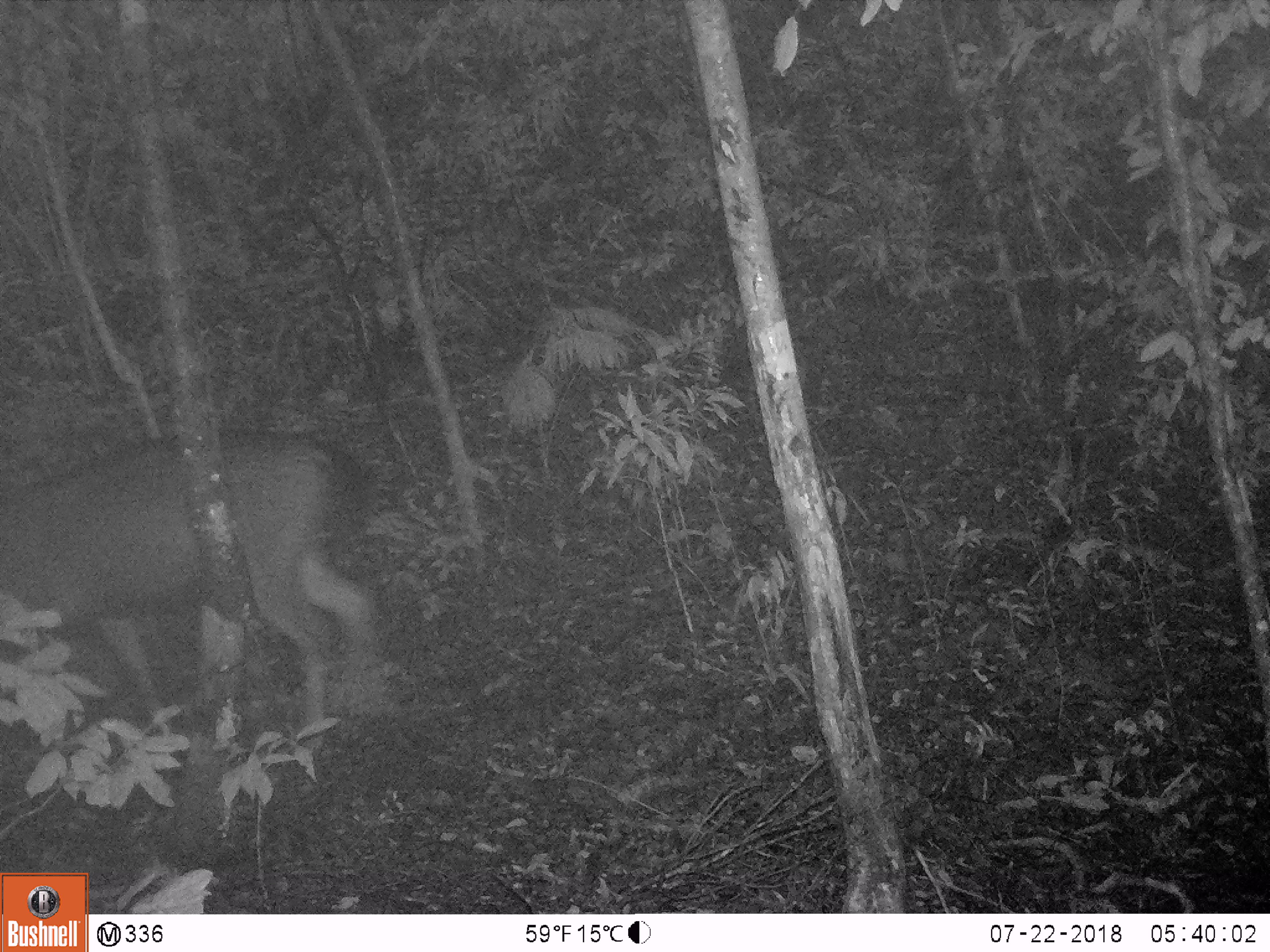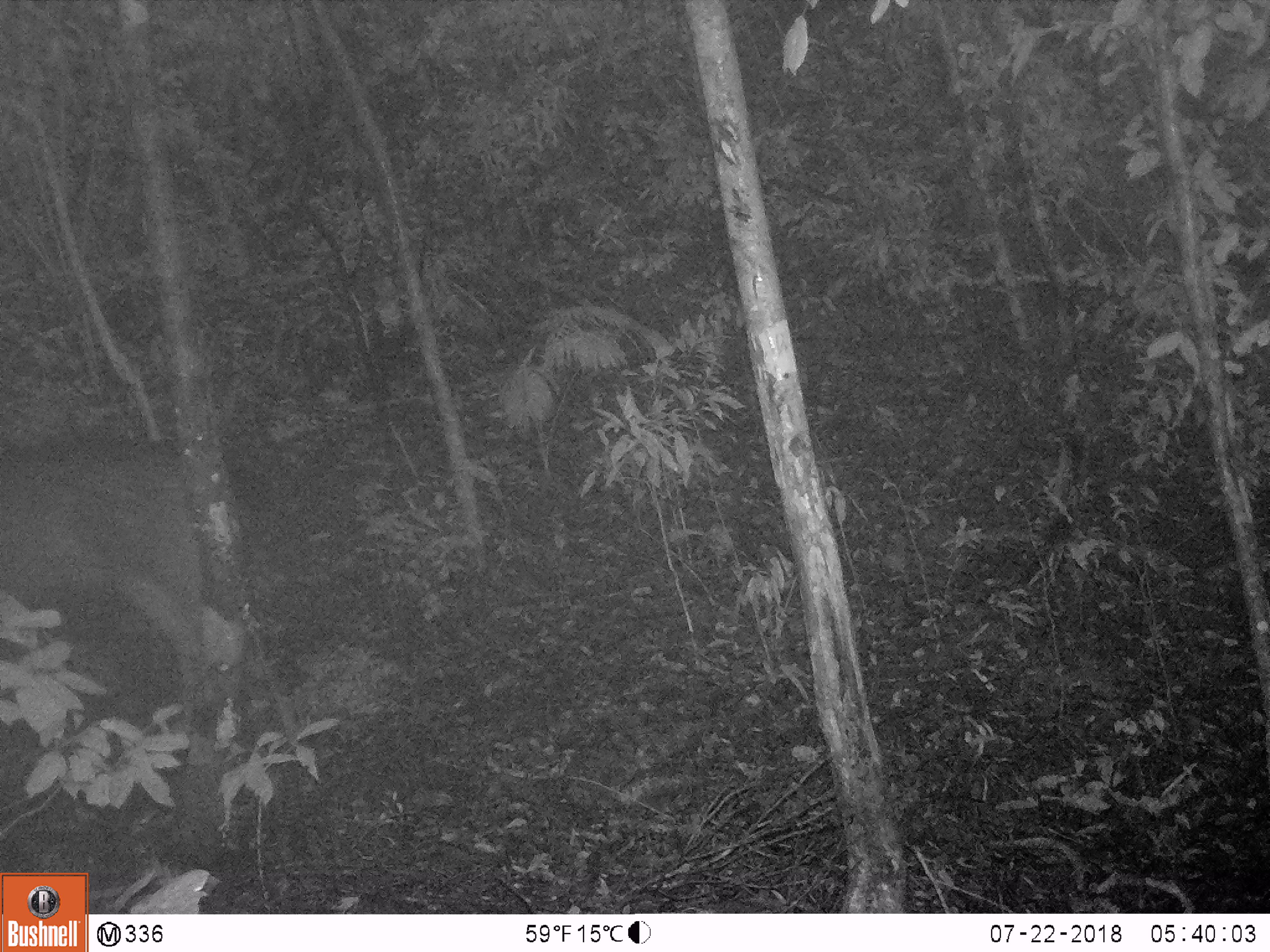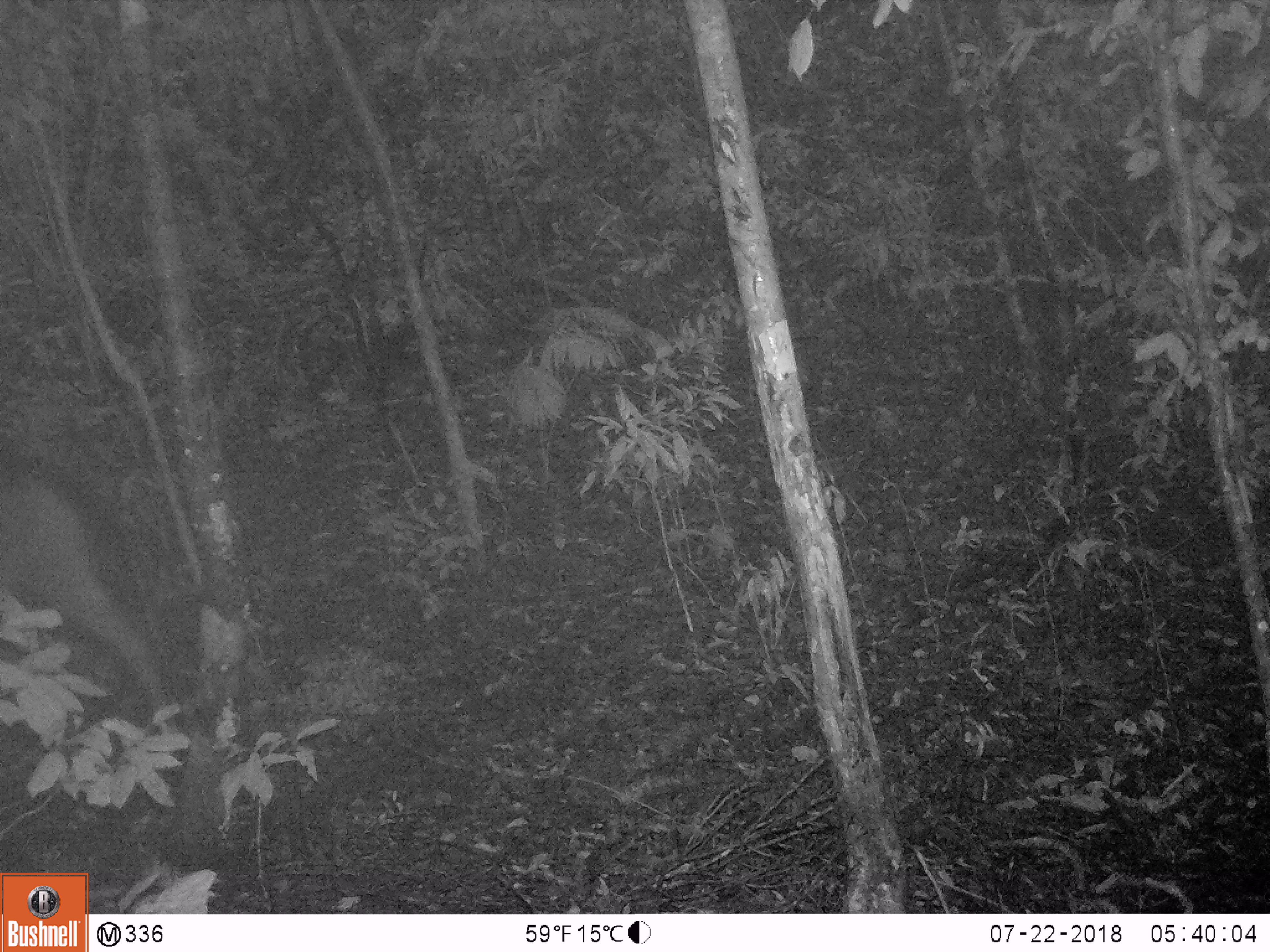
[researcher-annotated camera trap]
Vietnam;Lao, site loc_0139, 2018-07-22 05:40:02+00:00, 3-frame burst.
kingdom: Animalia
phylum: Chordata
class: Mammalia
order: Artiodactyla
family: Cervidae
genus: Rusa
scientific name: Rusa unicolor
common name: sambar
Sambar (Rusa unicolor). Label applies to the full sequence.